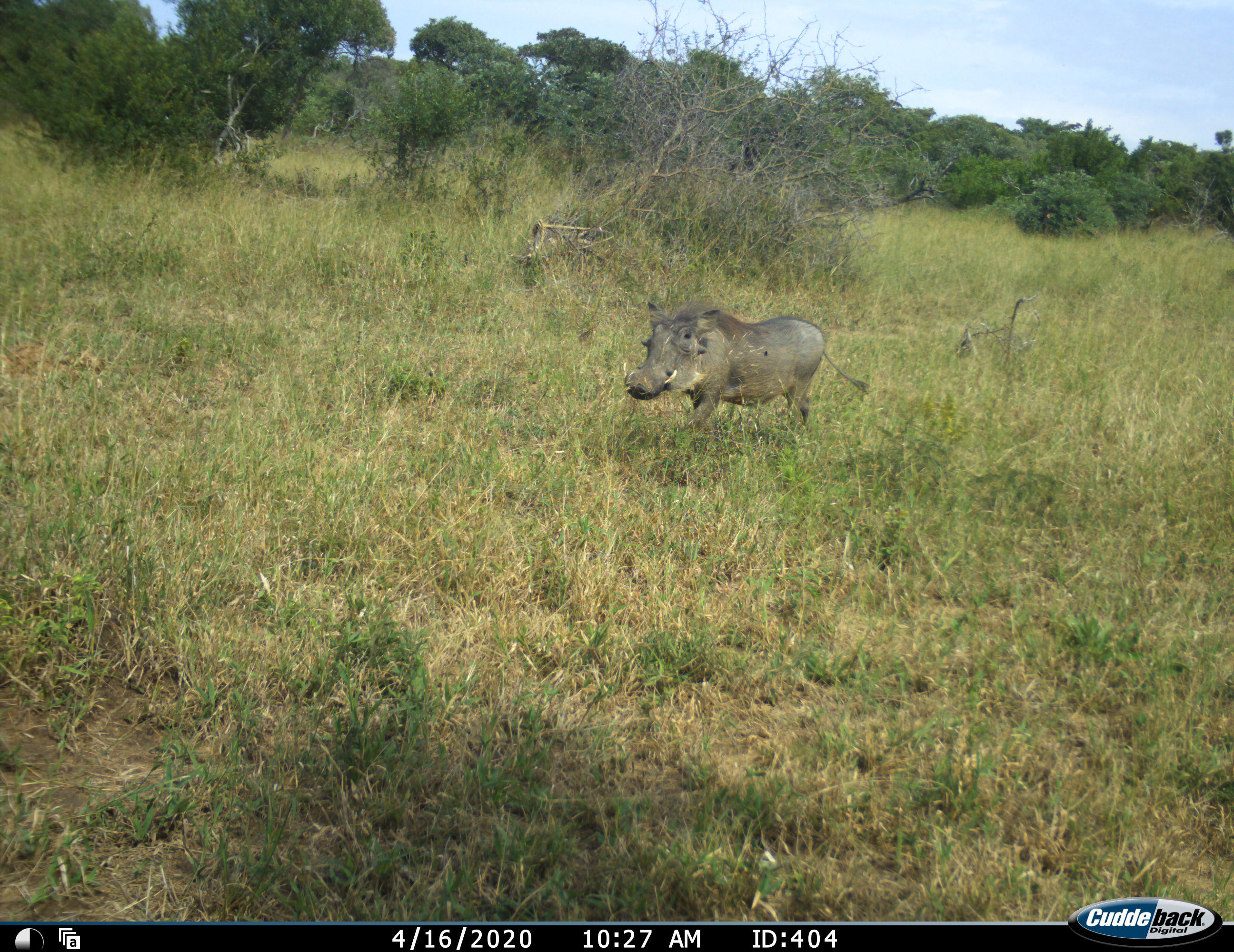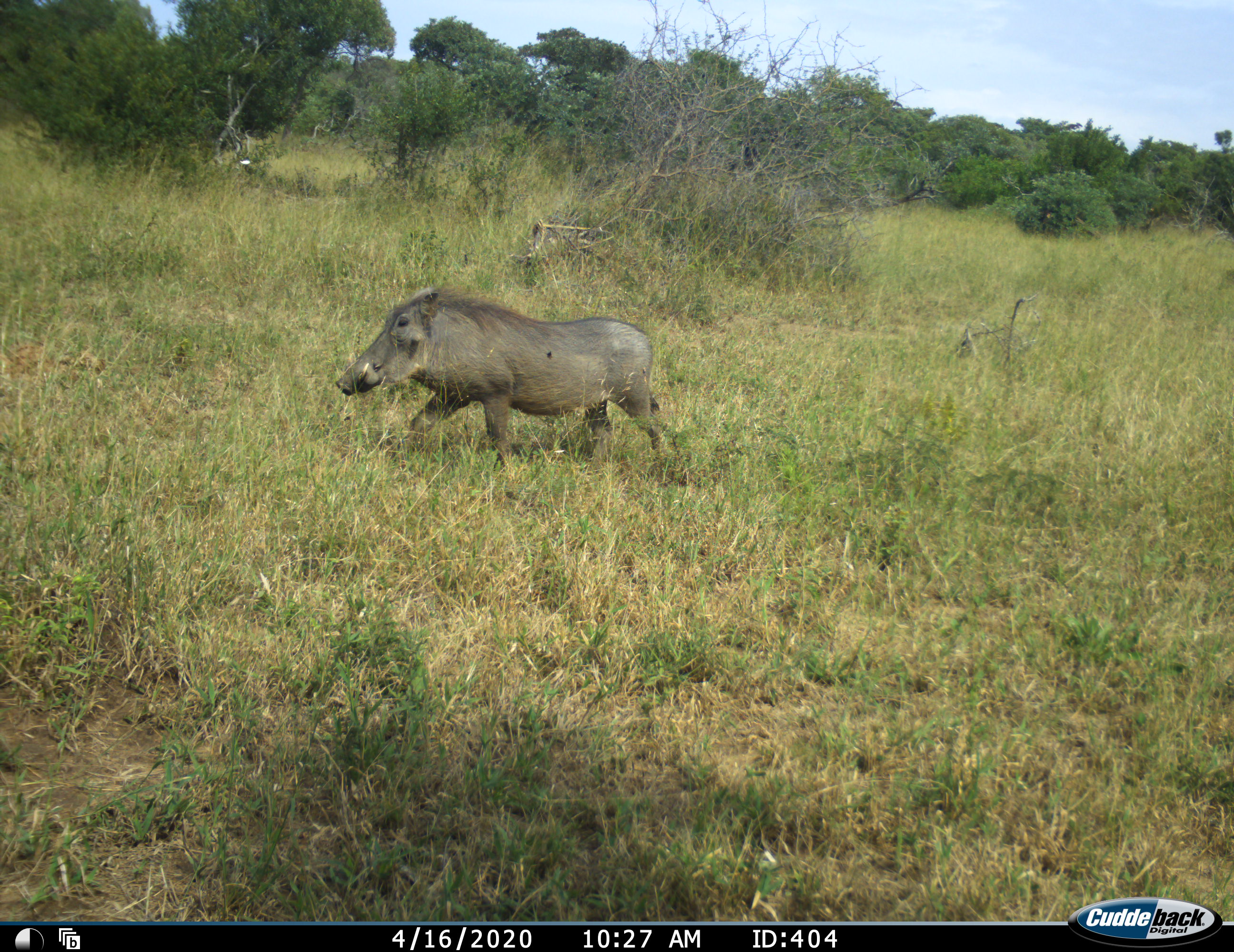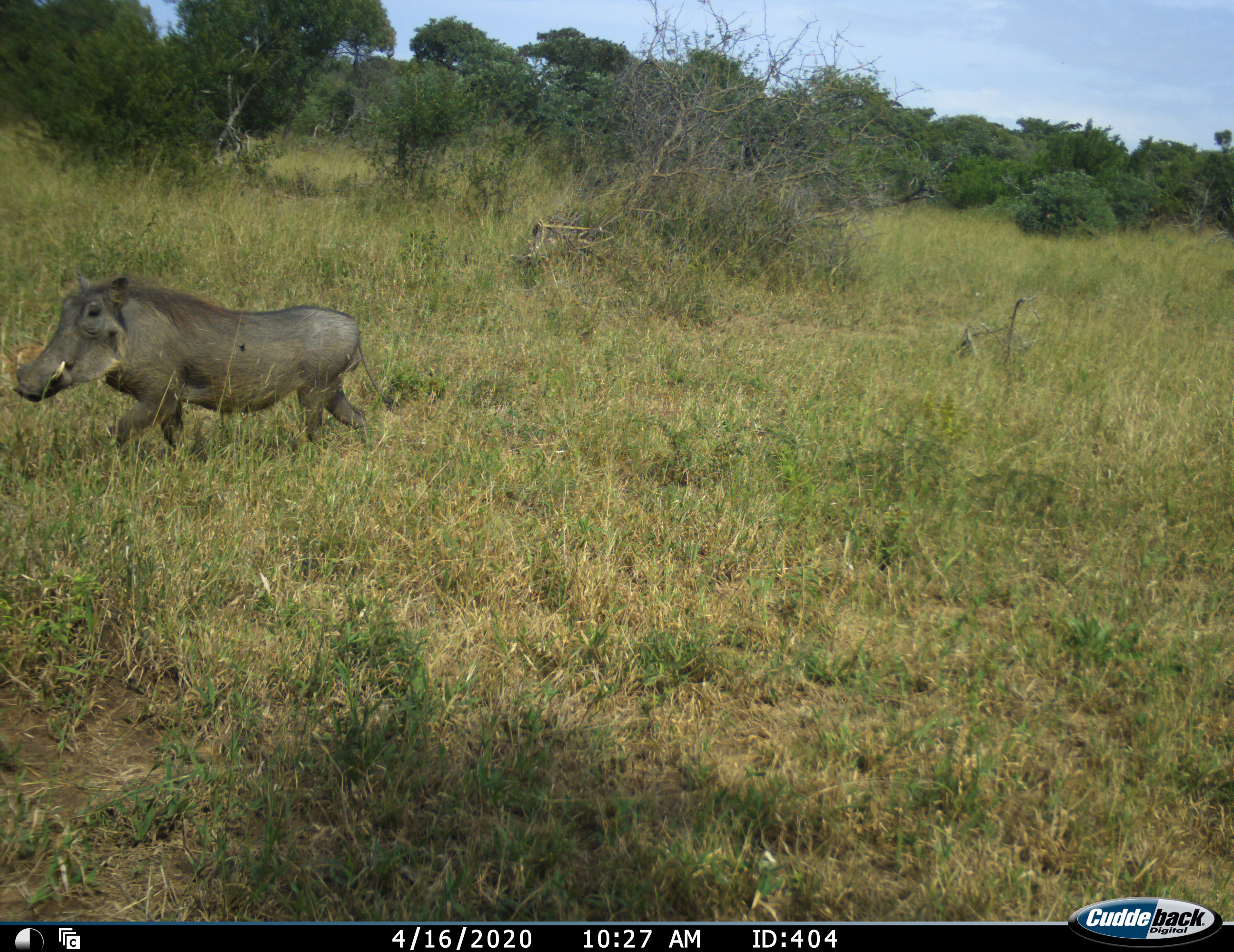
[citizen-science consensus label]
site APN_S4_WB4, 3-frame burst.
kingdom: Animalia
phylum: Chordata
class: Mammalia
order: Artiodactyla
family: Suidae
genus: Phacochoerus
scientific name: Phacochoerus africanus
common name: warthog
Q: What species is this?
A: Warthog (Phacochoerus africanus).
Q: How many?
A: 1.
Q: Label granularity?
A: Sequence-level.